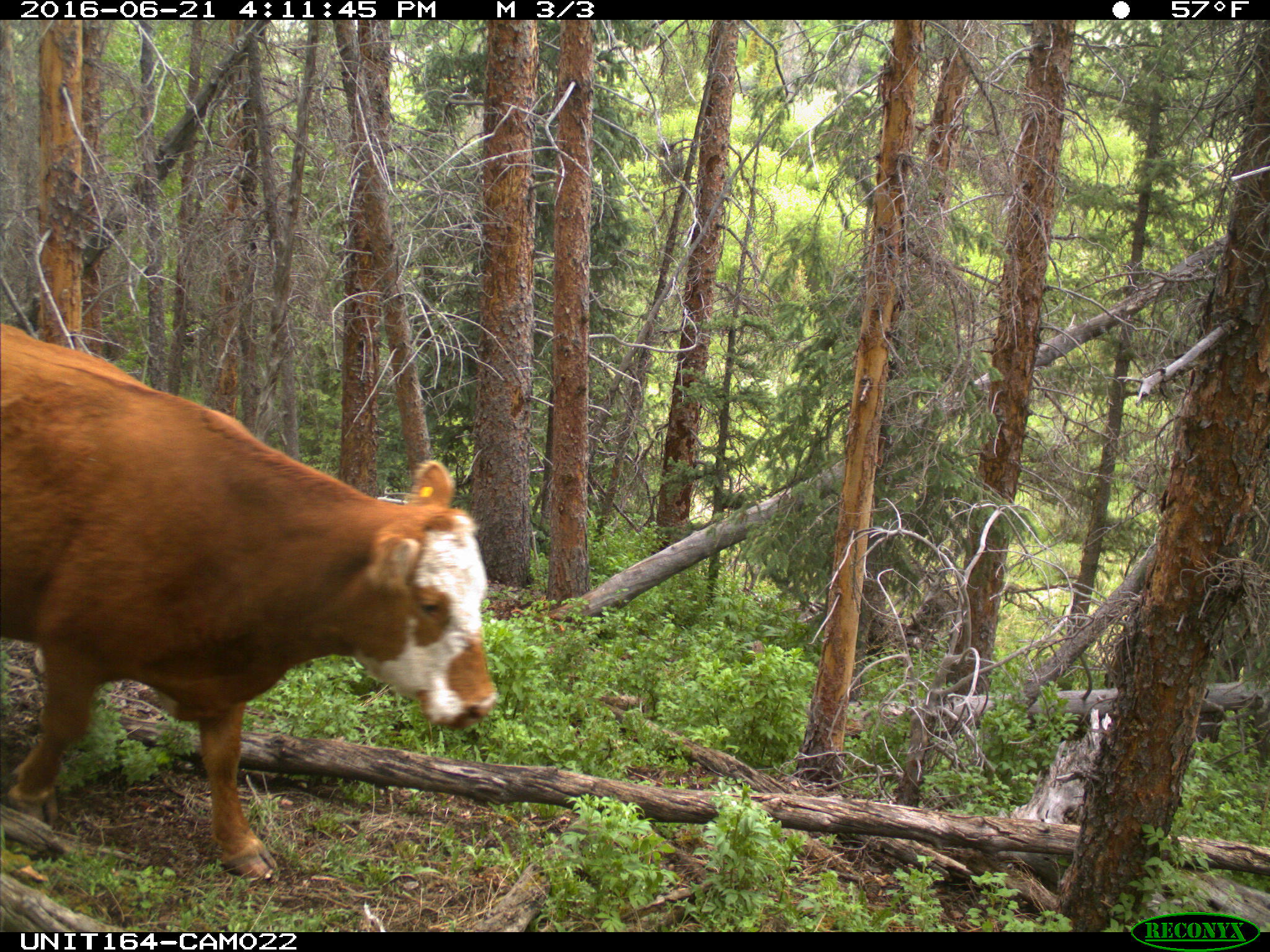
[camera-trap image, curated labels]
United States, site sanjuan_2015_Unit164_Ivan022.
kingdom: Animalia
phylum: Chordata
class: Mammalia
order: Artiodactyla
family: Bovidae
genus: Bos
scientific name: Bos taurus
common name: domestic cow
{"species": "Bos taurus (domestic cow)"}